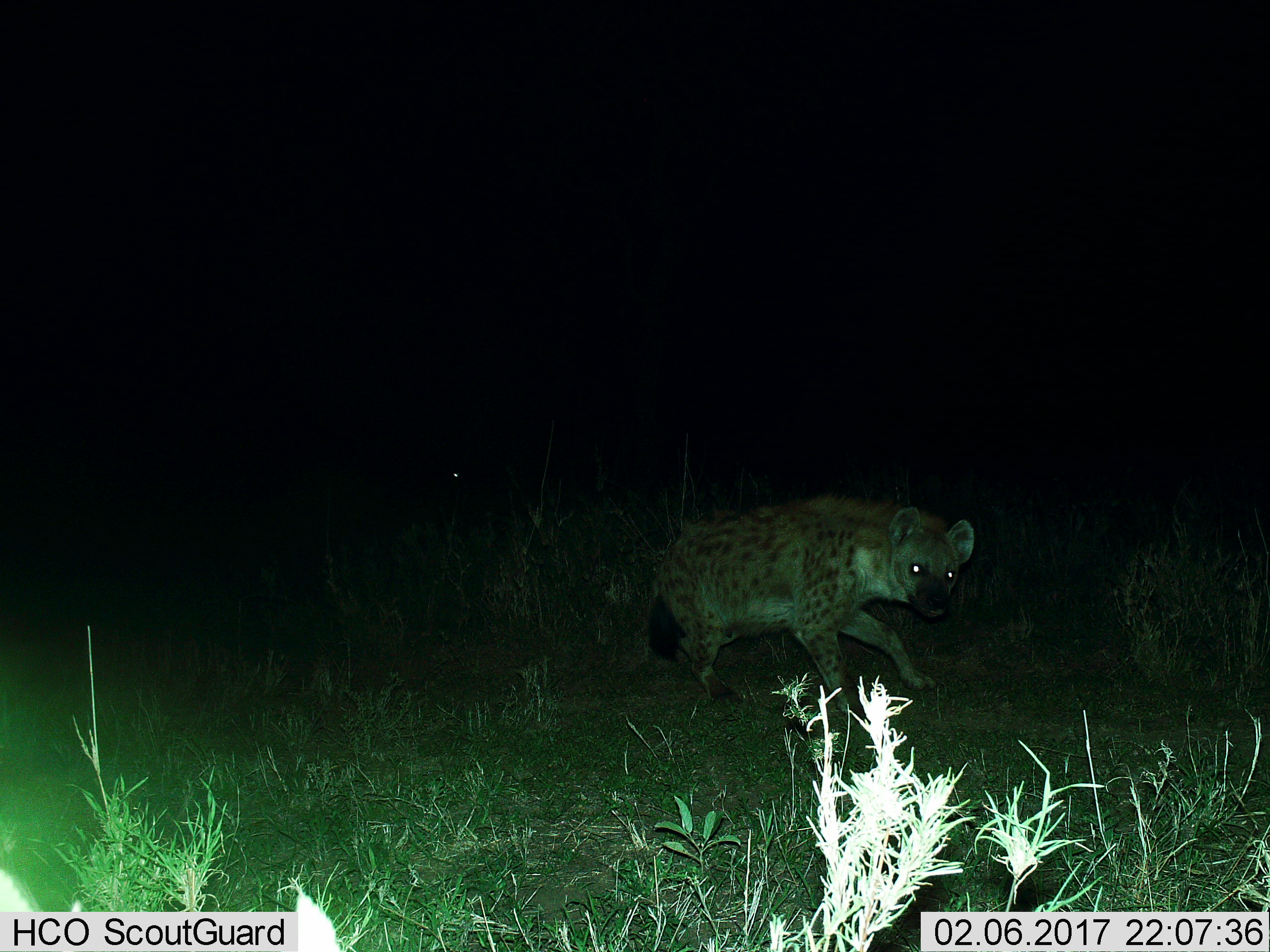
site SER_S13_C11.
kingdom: Animalia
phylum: Chordata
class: Mammalia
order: Carnivora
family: Hyaenidae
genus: Crocuta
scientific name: Crocuta crocuta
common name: spotted hyena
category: hyenaspotted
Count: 1.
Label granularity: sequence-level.